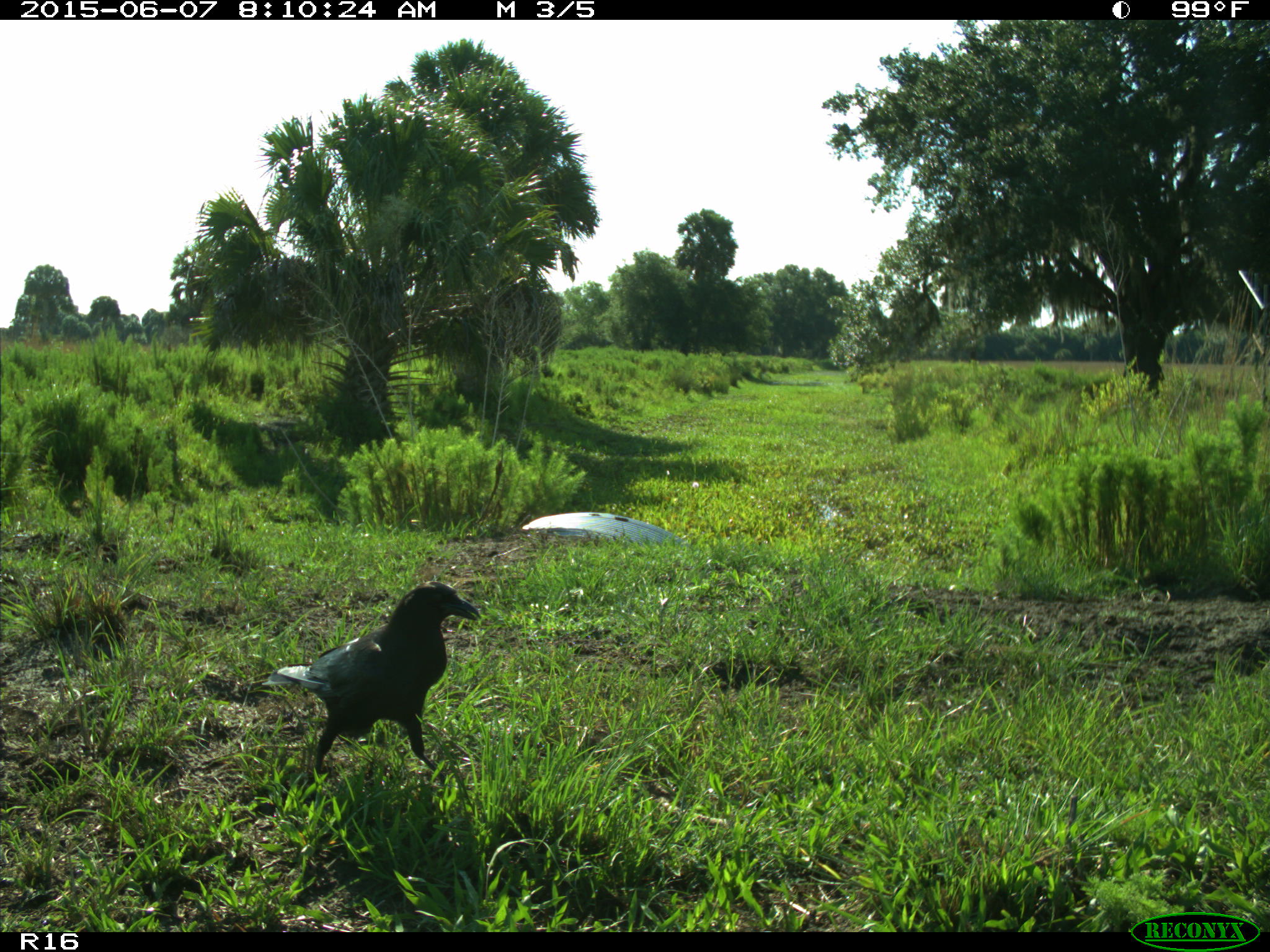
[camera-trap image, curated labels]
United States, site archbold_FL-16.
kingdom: Animalia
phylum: Chordata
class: Aves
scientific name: Aves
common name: birds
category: unidentified bird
Unidentified bird (birds) (Aves).